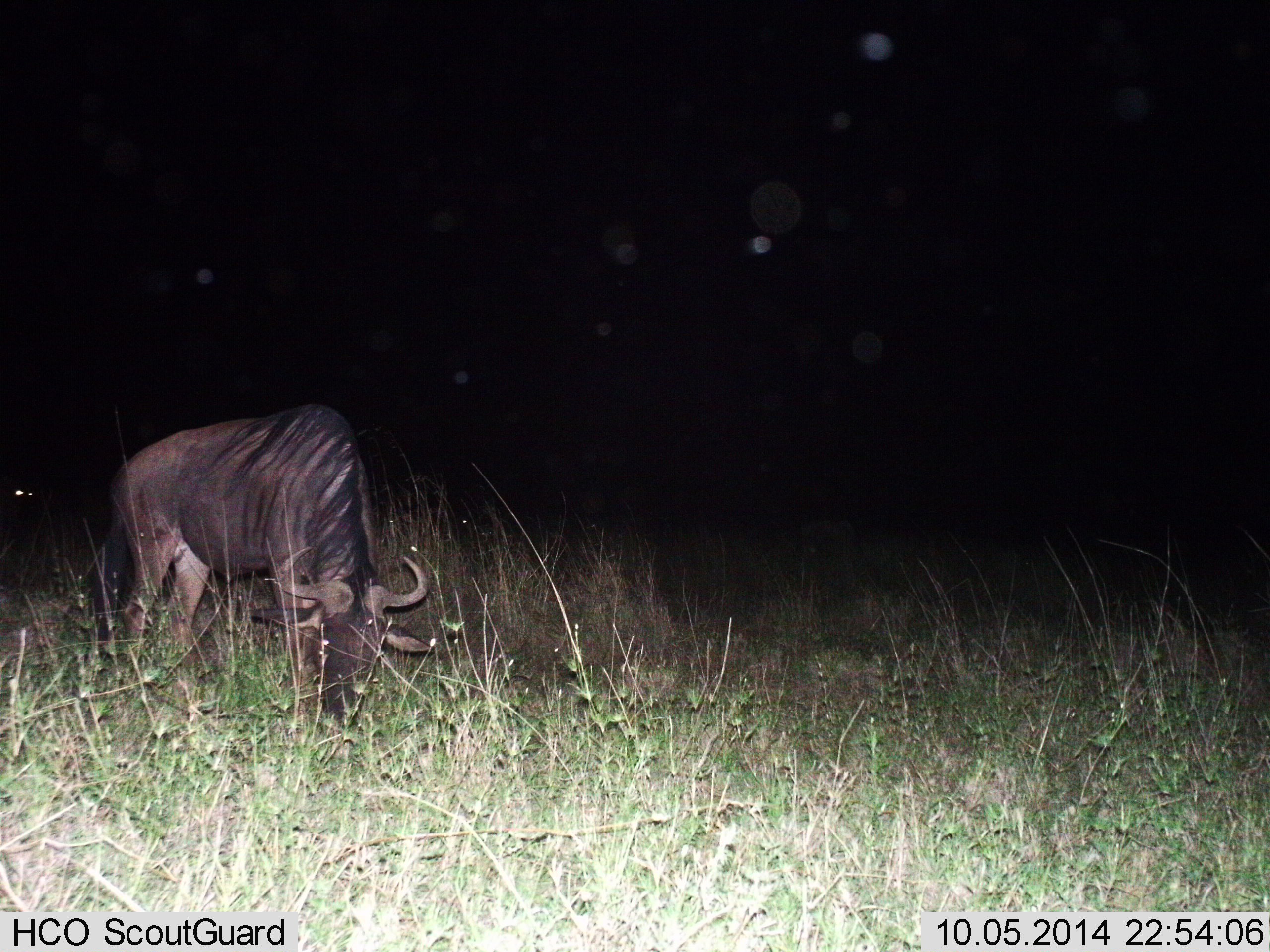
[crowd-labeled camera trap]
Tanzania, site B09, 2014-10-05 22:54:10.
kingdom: Animalia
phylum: Chordata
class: Mammalia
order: Artiodactyla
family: Bovidae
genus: Connochaetes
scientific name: Connochaetes taurinus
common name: blue wildebeest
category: wildebeest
Wildebeest (blue wildebeest) (Connochaetes taurinus), count 1. Behavior (volunteer vote fractions): standing 20%, resting 0%, moving 0%, interacting 0%. Young present (vote fraction): 0%. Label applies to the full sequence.